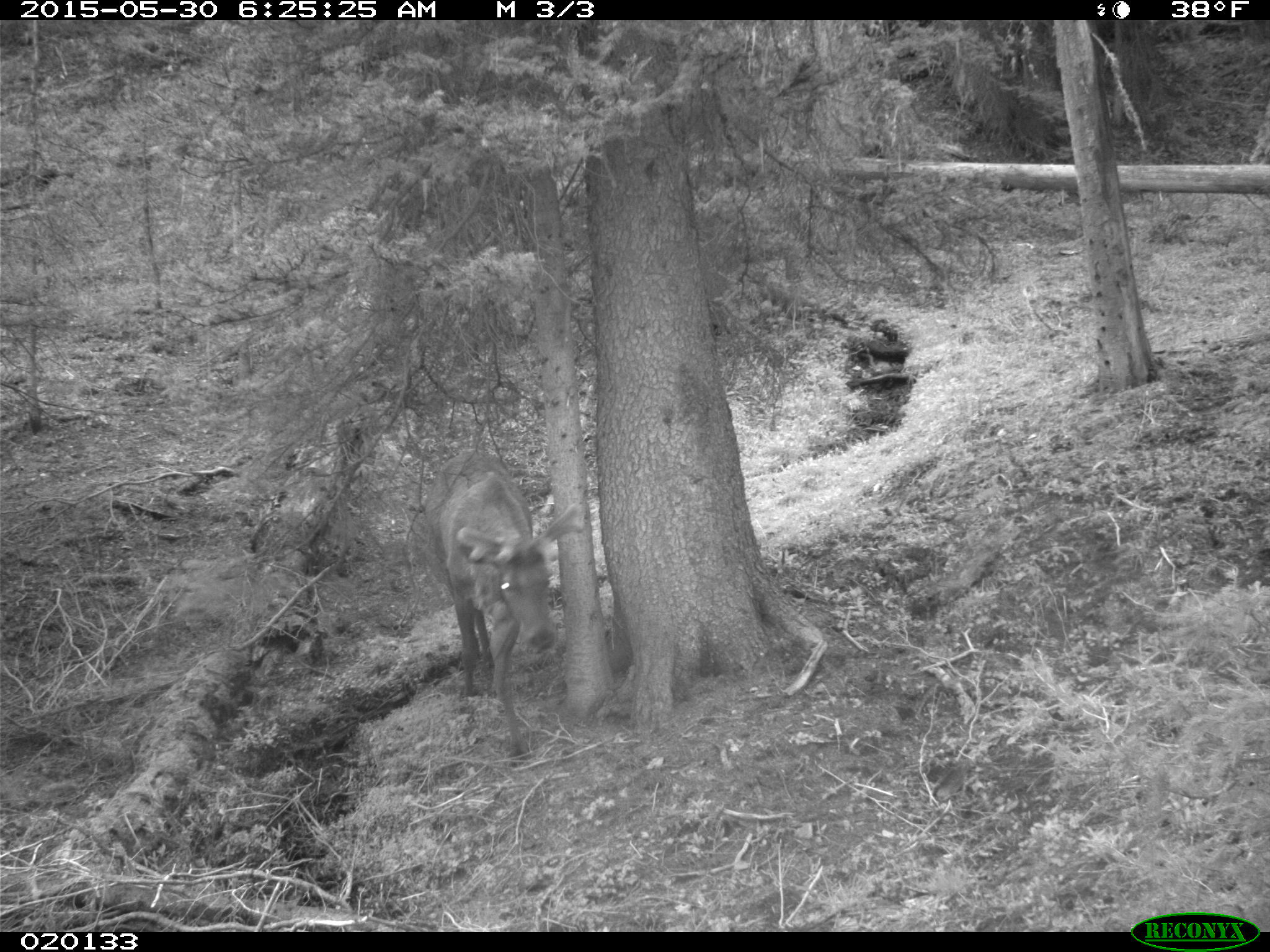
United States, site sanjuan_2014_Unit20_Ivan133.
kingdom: Animalia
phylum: Chordata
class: Mammalia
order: Artiodactyla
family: Cervidae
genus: Cervus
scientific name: Cervus elaphus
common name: red deer